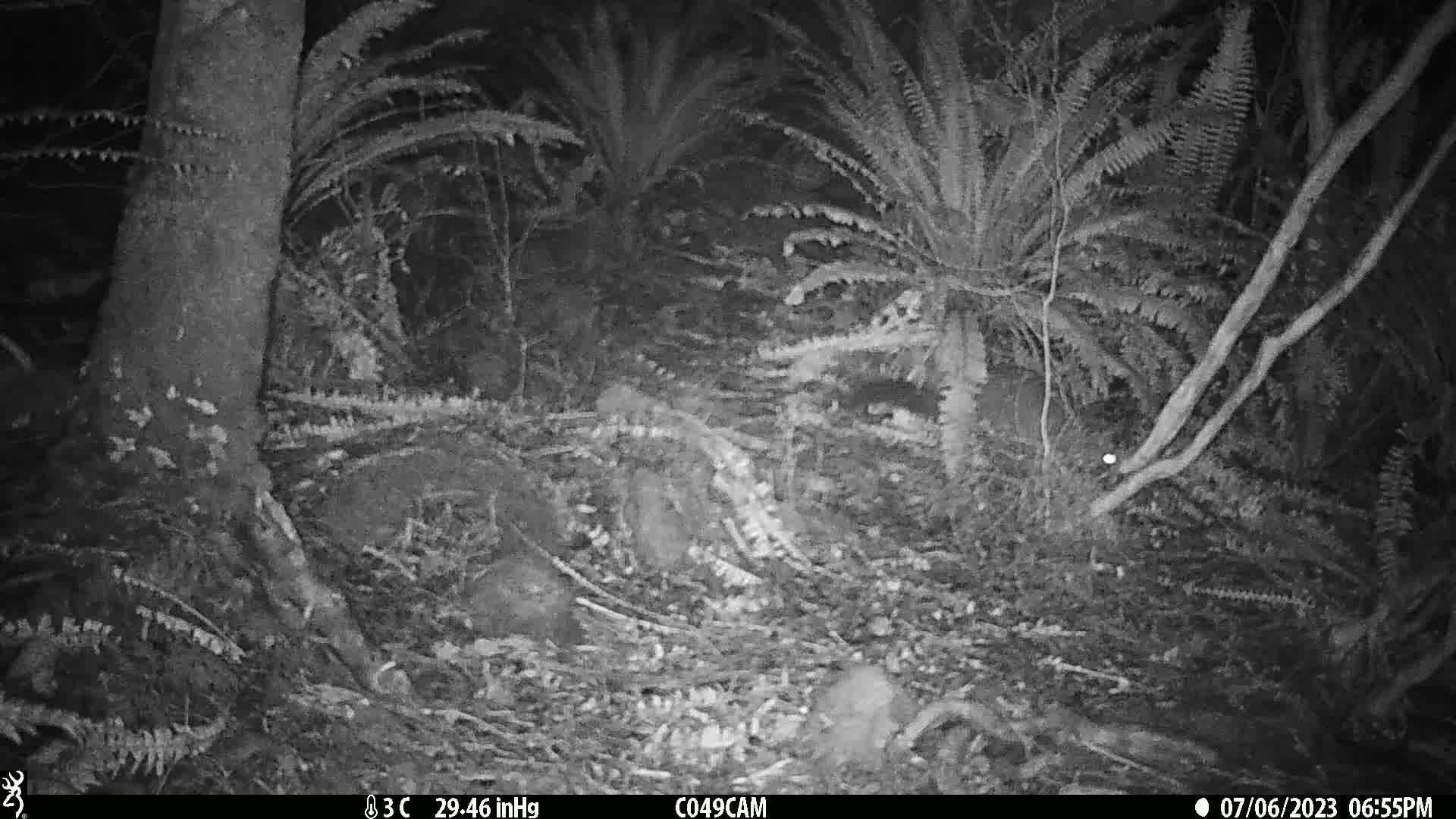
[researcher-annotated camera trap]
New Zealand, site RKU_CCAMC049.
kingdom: Animalia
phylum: Chordata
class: Mammalia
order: Diprotodontia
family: Phalangeridae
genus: Trichosurus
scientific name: Trichosurus vulpecula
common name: common brushtail possum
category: possum